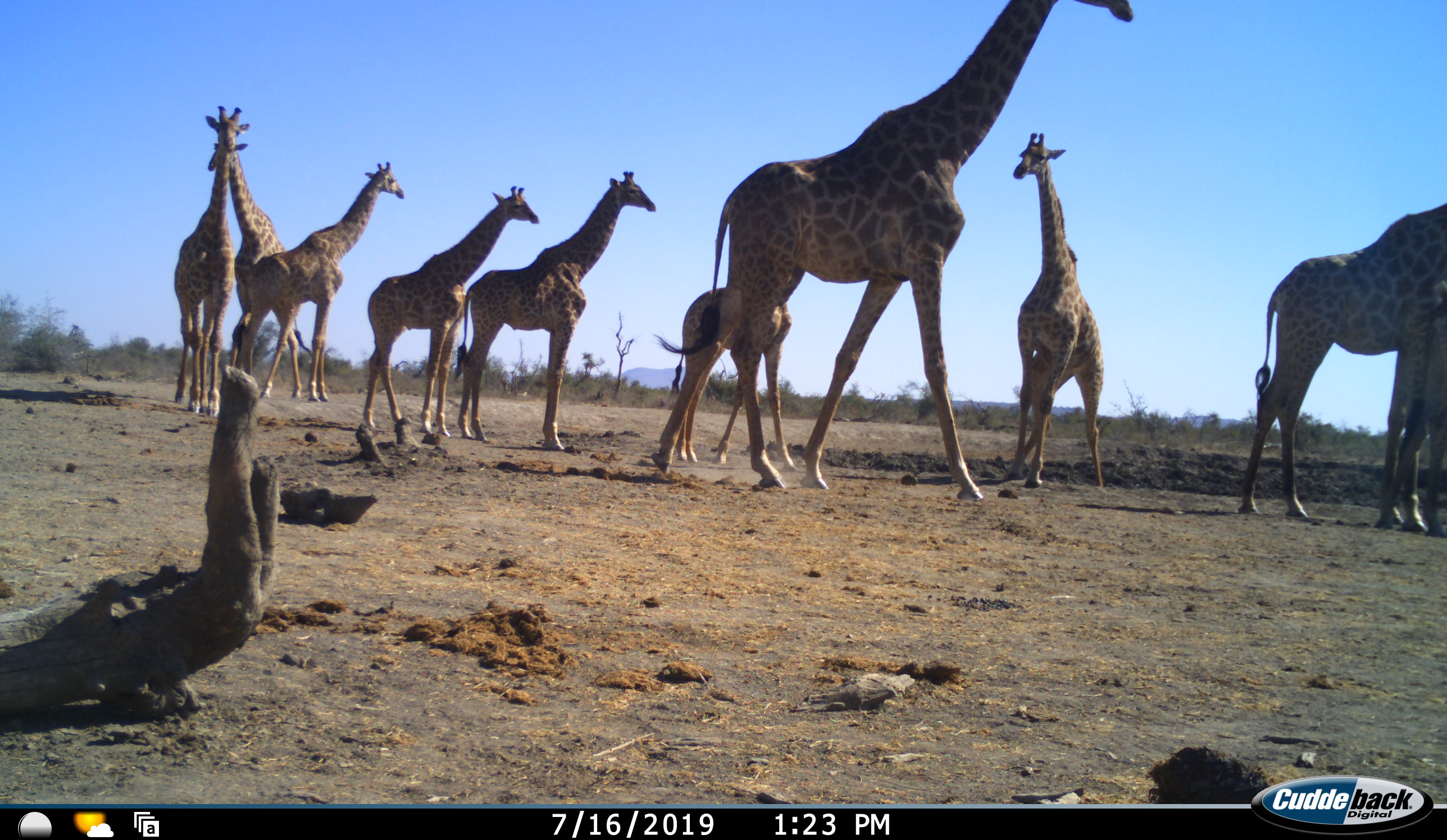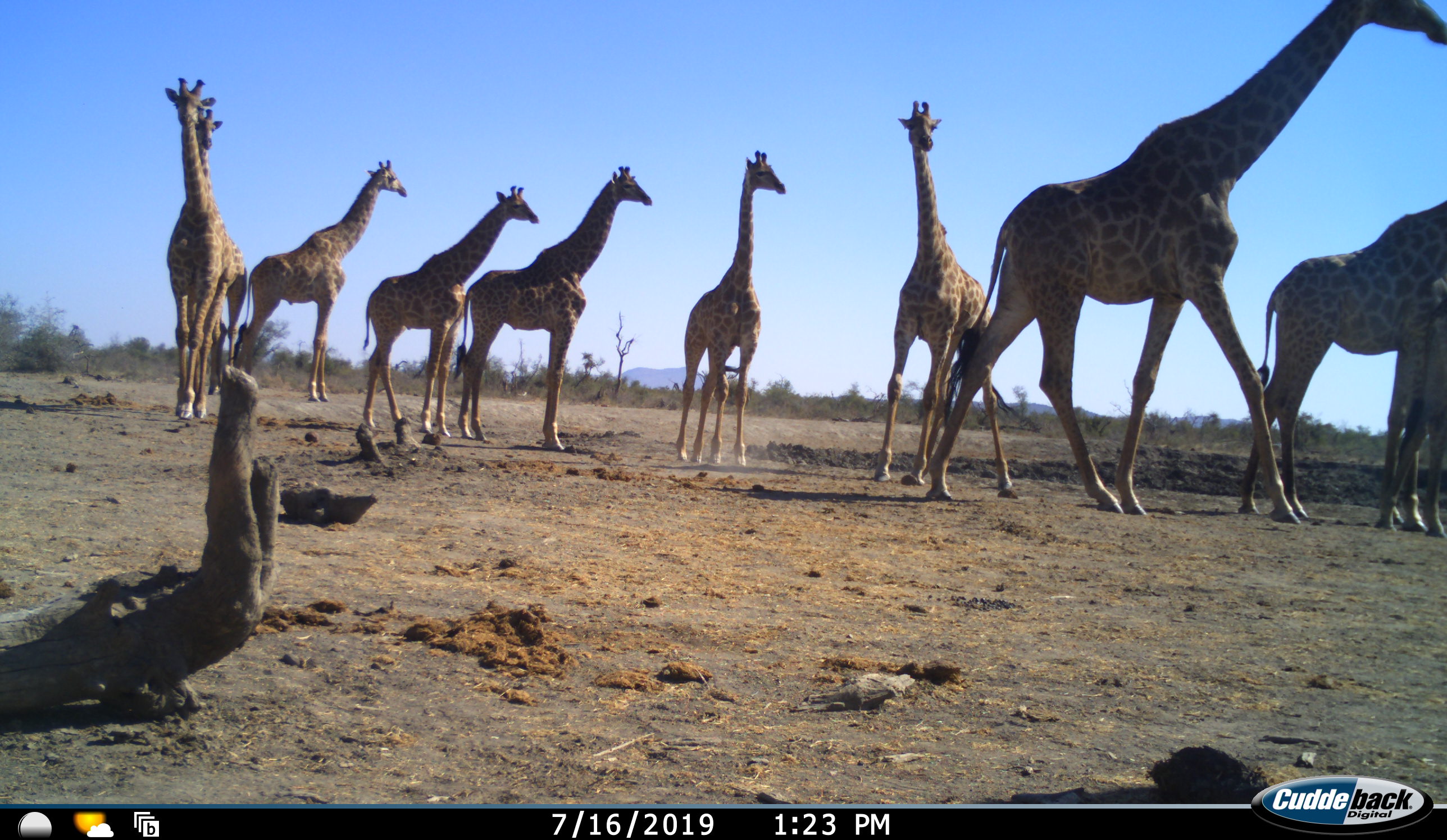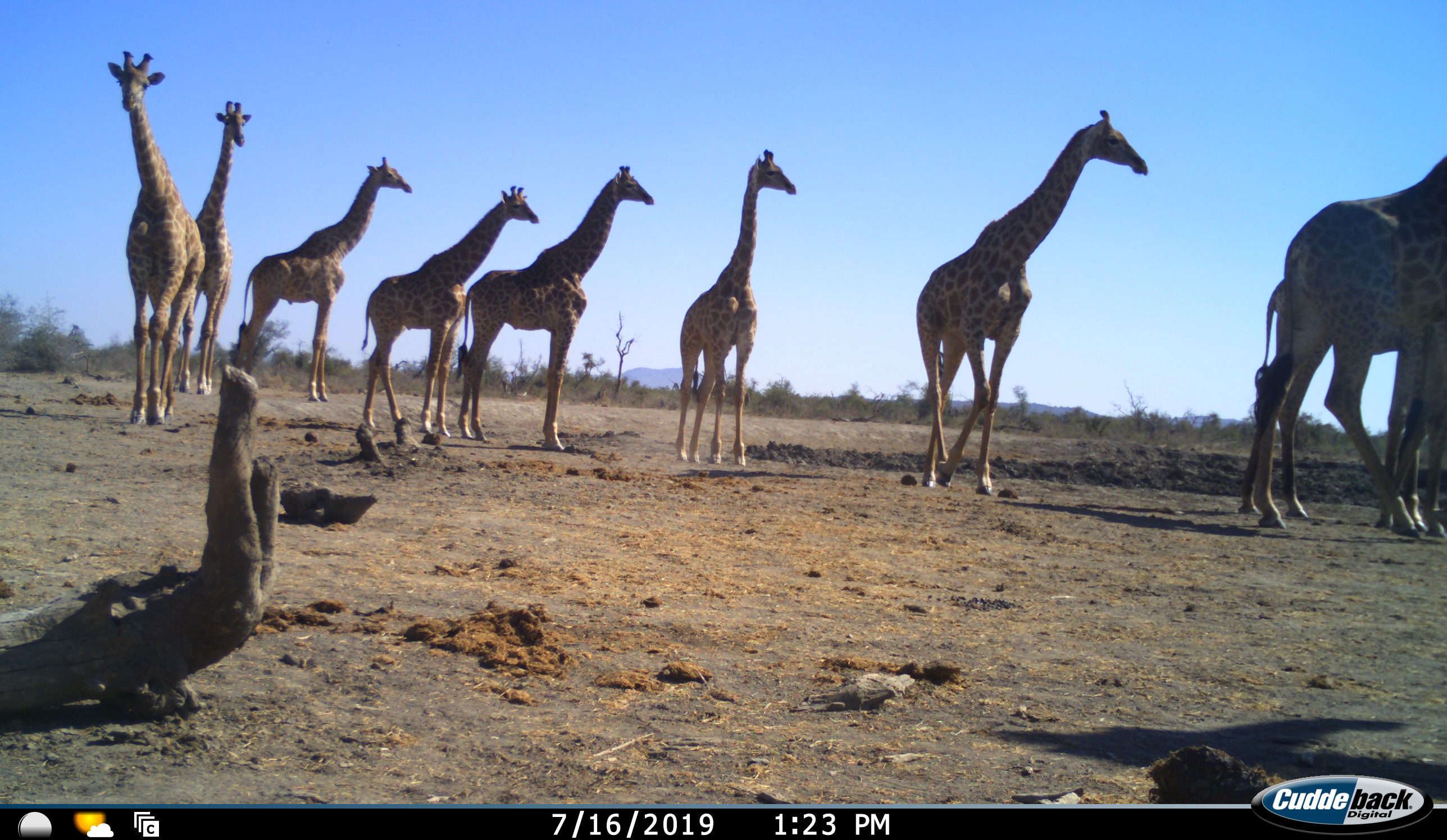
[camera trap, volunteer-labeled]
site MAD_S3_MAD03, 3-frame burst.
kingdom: Animalia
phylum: Chordata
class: Mammalia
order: Artiodactyla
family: Giraffidae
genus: Giraffa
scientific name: Giraffa camelopardalis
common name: giraffe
Giraffe (Giraffa camelopardalis), count 9. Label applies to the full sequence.